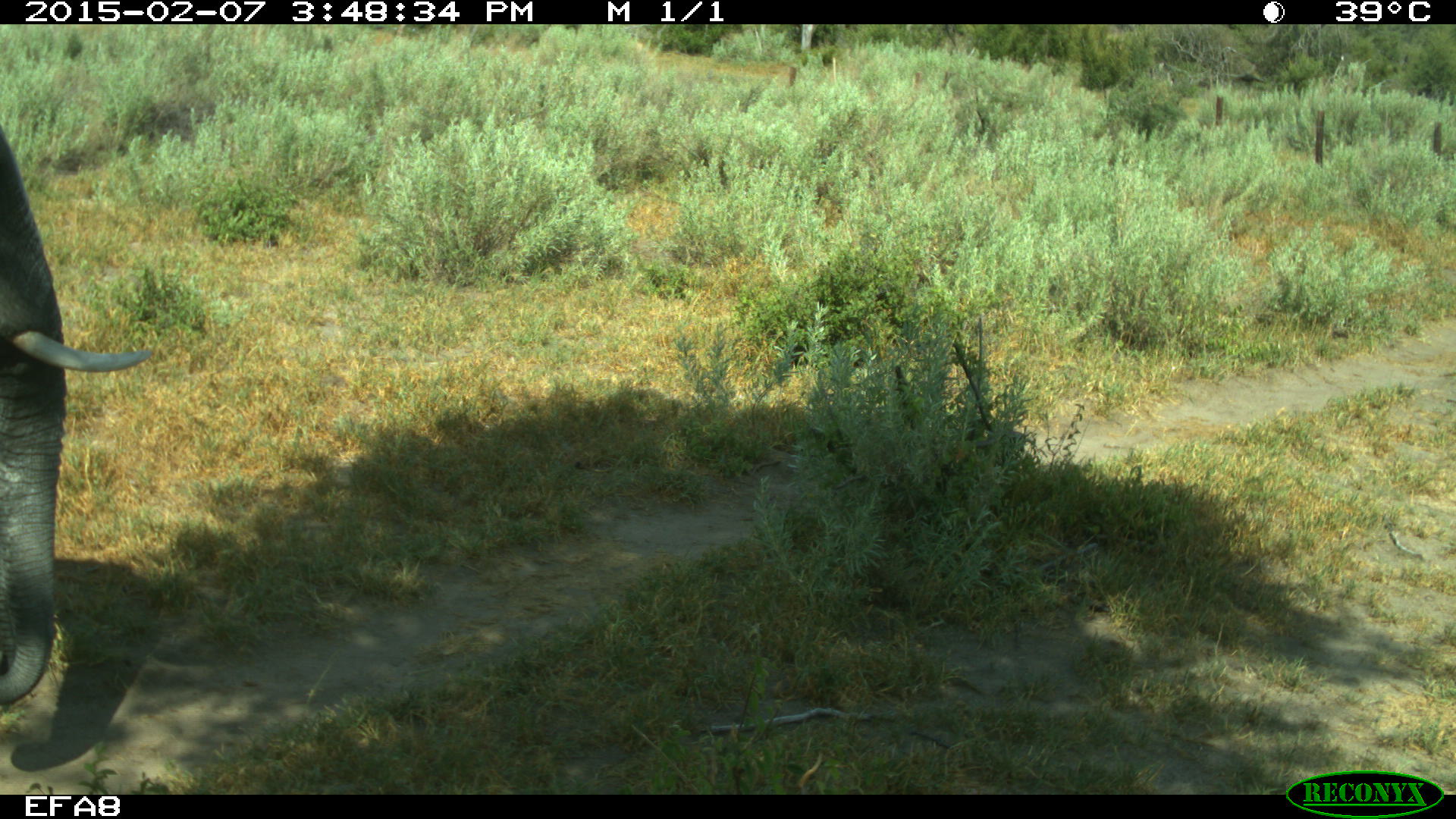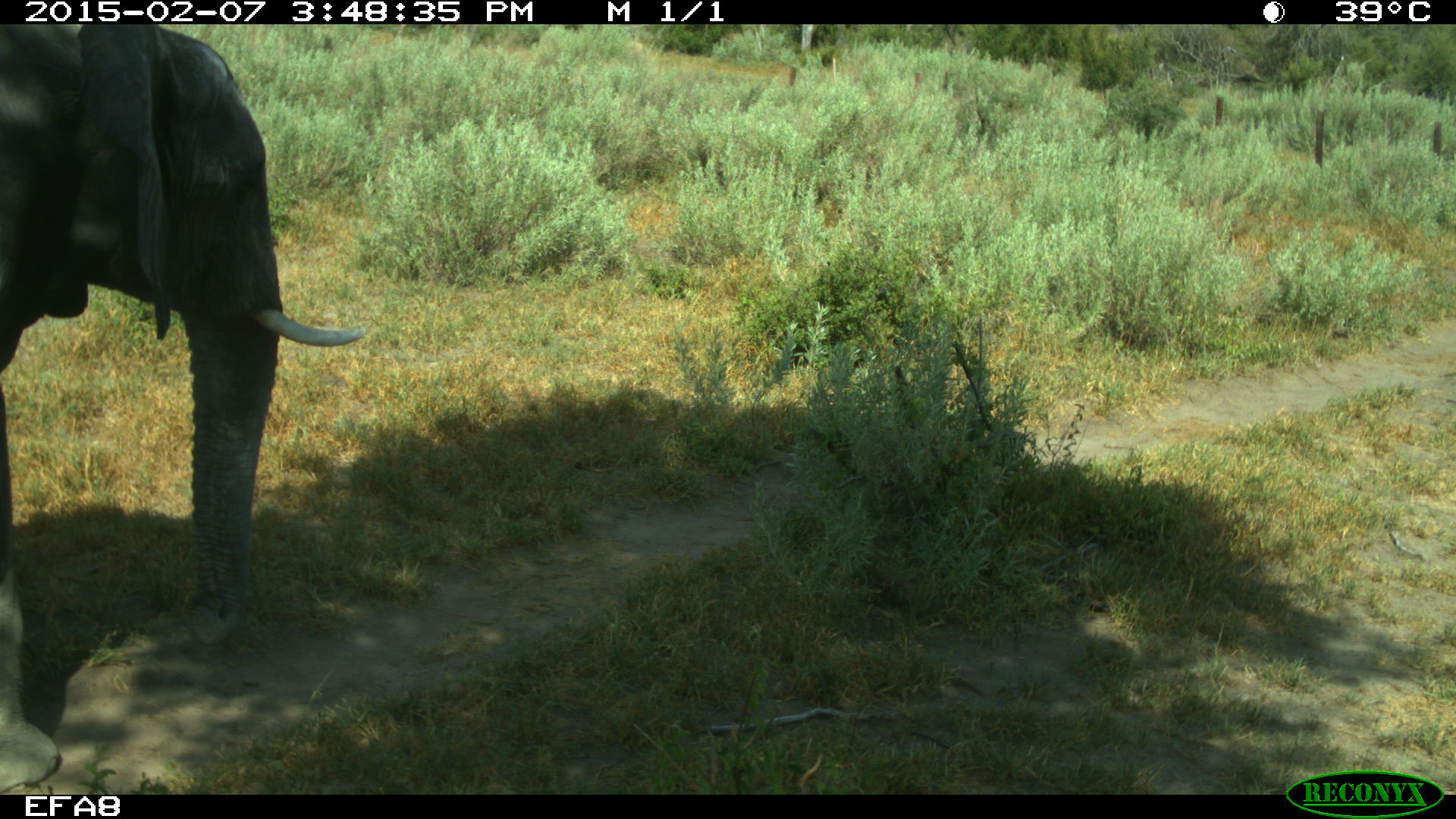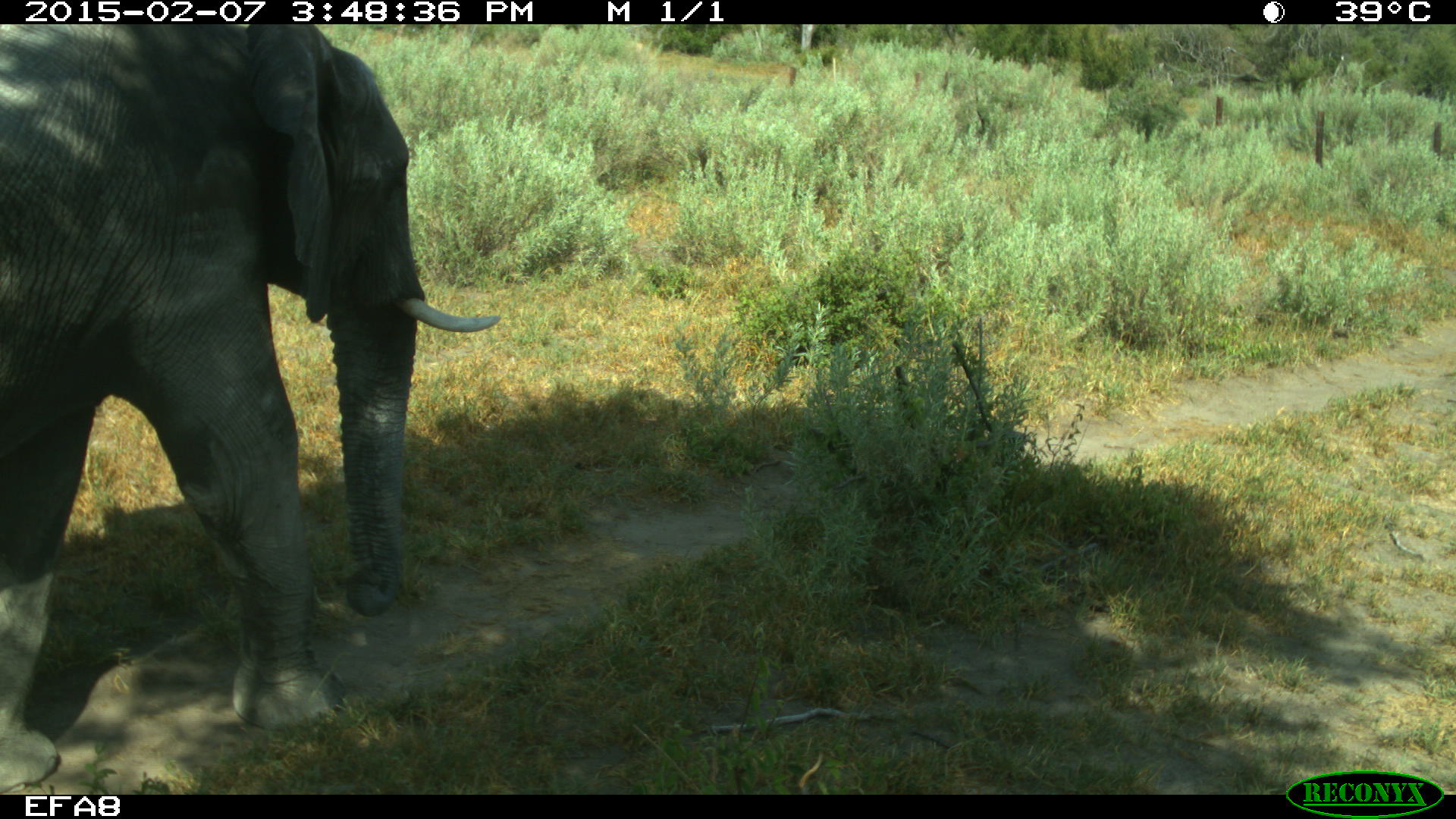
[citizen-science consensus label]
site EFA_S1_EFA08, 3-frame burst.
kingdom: Animalia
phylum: Chordata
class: Mammalia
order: Proboscidea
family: Elephantidae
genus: Loxodonta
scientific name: Loxodonta africana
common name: african bush elephant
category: elephant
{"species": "elephant (african bush elephant) (Loxodonta africana)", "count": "1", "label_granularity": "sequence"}